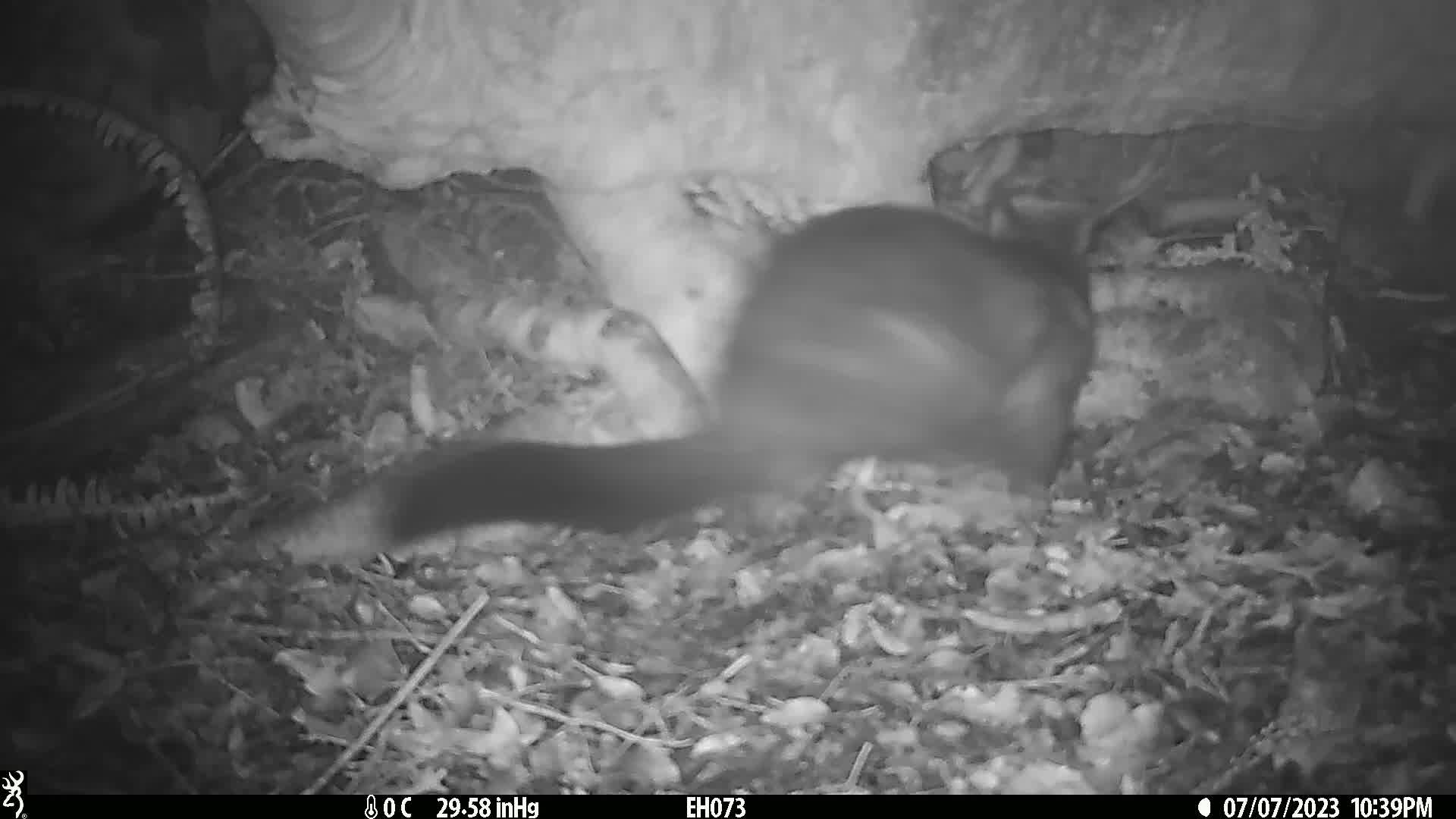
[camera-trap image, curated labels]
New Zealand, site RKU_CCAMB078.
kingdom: Animalia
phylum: Chordata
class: Mammalia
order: Diprotodontia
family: Phalangeridae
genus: Trichosurus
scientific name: Trichosurus vulpecula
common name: common brushtail possum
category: possum